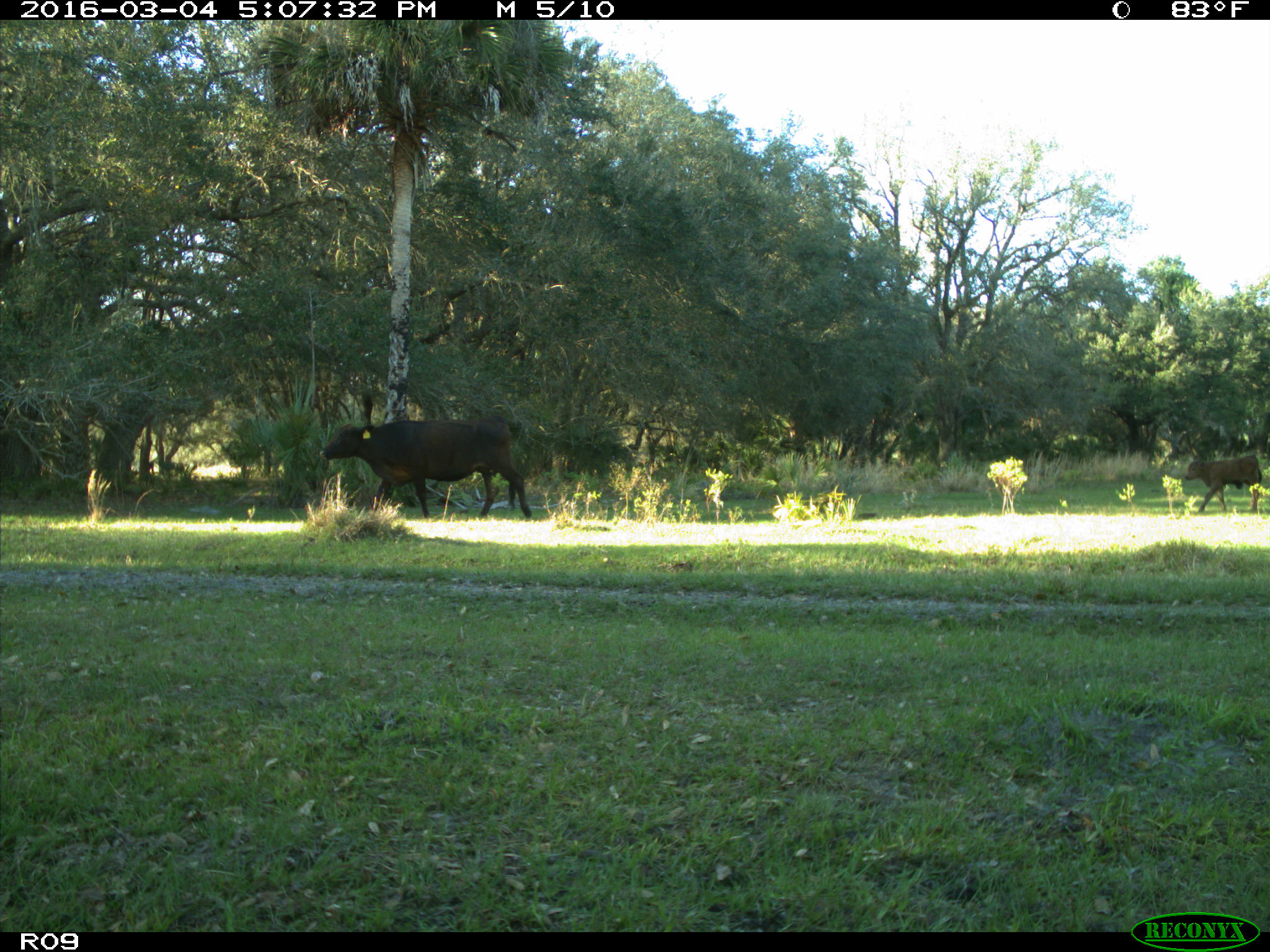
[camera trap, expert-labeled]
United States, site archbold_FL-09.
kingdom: Animalia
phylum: Chordata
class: Mammalia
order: Artiodactyla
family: Bovidae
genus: Bos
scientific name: Bos taurus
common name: domestic cow